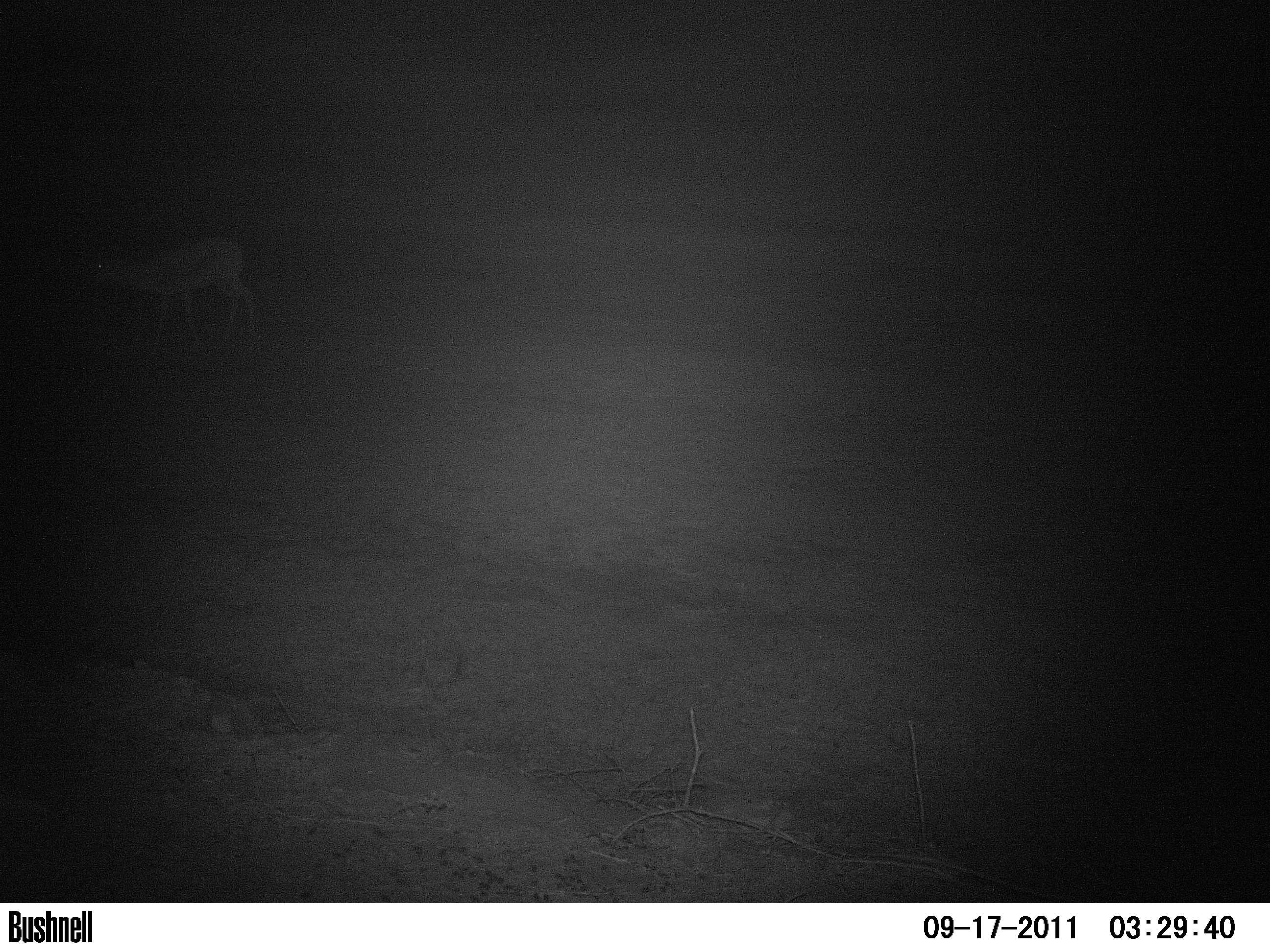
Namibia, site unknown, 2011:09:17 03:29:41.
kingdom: Animalia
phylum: Chordata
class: Mammalia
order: Artiodactyla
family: Bovidae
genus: Antidorcas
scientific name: Antidorcas marsupialis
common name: springbok